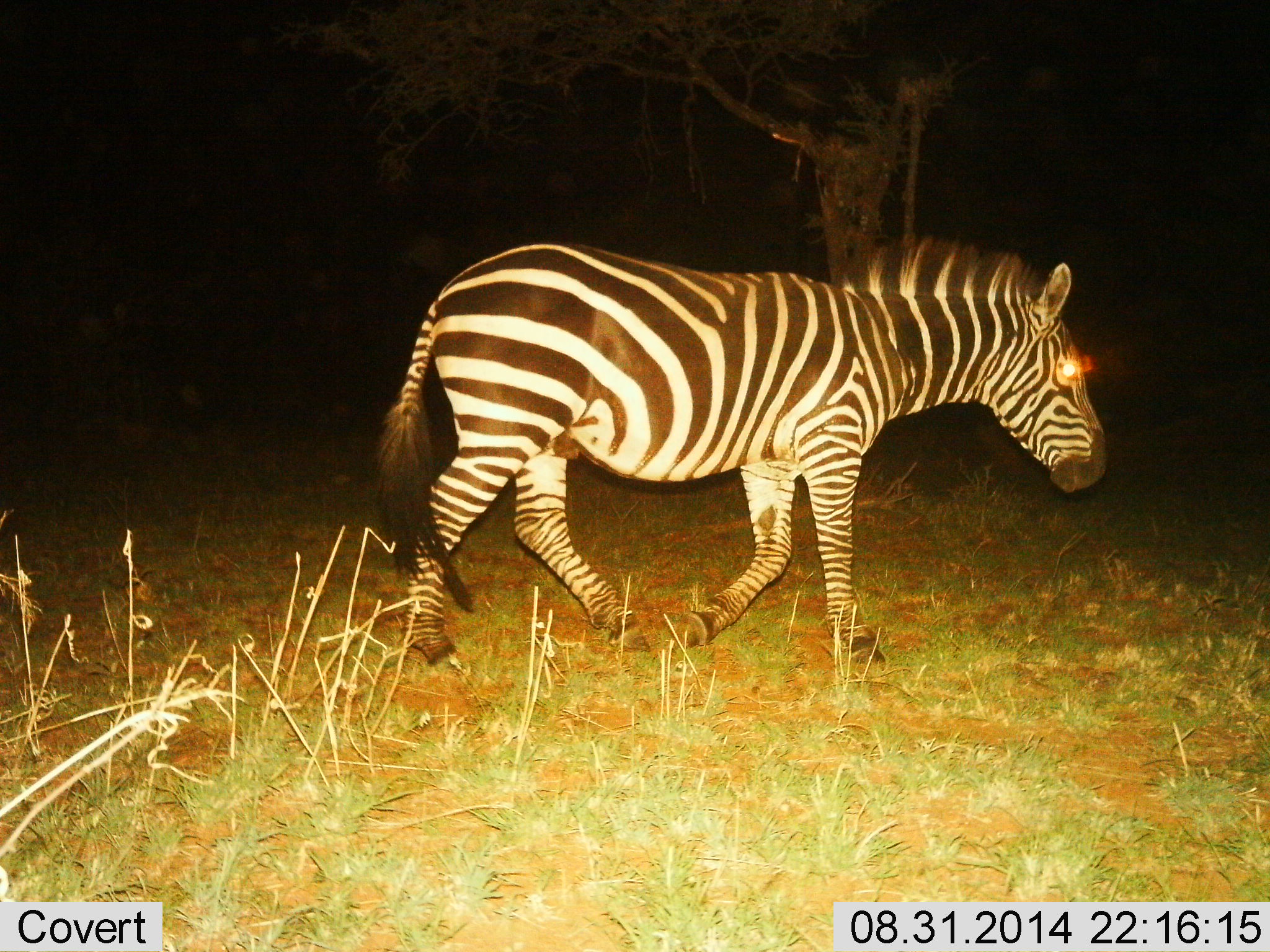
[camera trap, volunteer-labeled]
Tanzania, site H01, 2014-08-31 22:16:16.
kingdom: Animalia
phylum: Chordata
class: Mammalia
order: Perissodactyla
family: Equidae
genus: Equus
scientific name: Equus quagga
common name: plains zebra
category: zebra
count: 1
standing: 10%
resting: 0%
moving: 100%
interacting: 0%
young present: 0%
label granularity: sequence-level